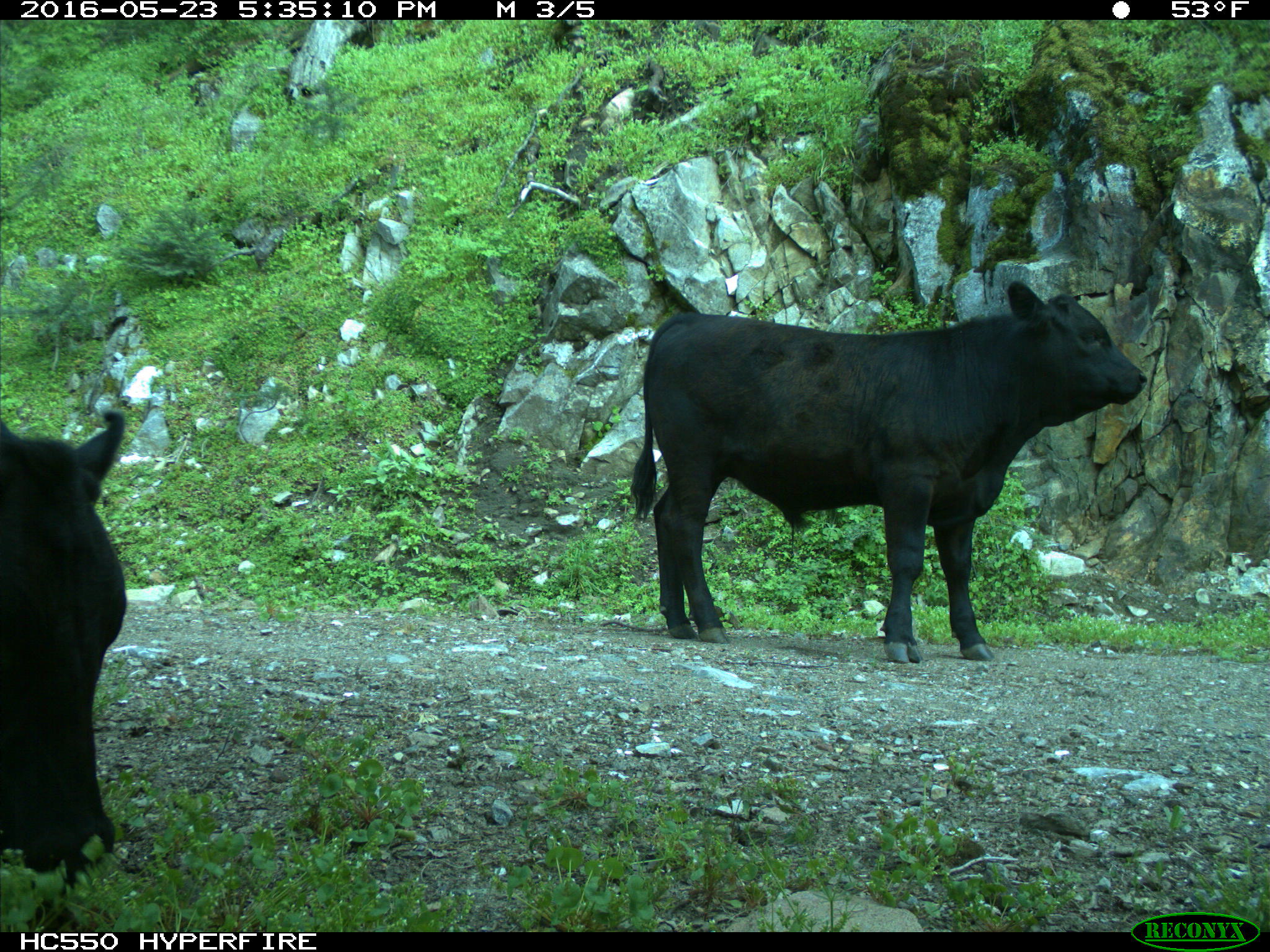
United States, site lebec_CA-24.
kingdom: Animalia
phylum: Chordata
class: Mammalia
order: Artiodactyla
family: Bovidae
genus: Bos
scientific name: Bos taurus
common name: domestic cow